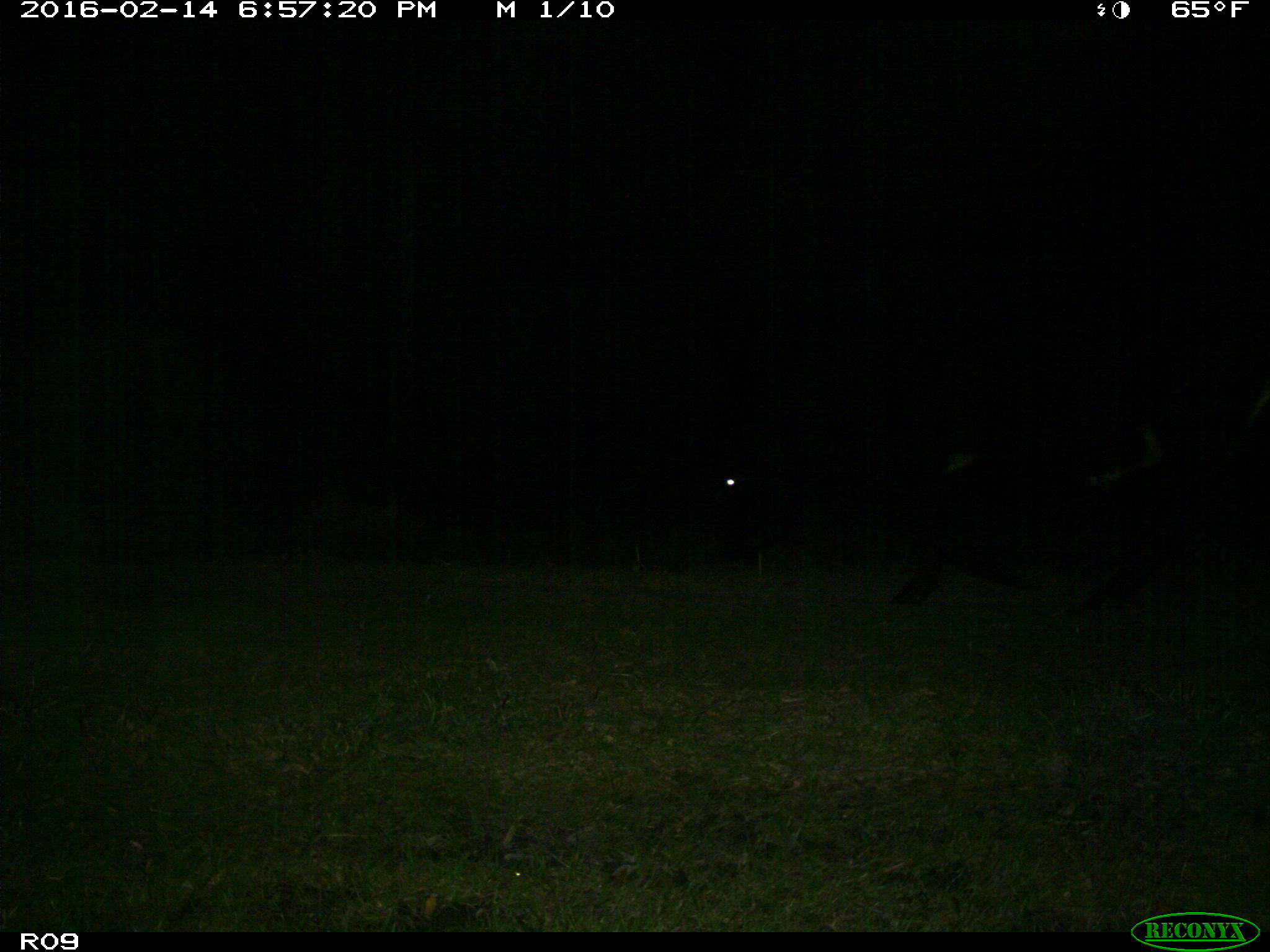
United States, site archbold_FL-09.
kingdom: Animalia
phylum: Chordata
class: Mammalia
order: Artiodactyla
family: Bovidae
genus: Bos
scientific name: Bos taurus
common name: domestic cow